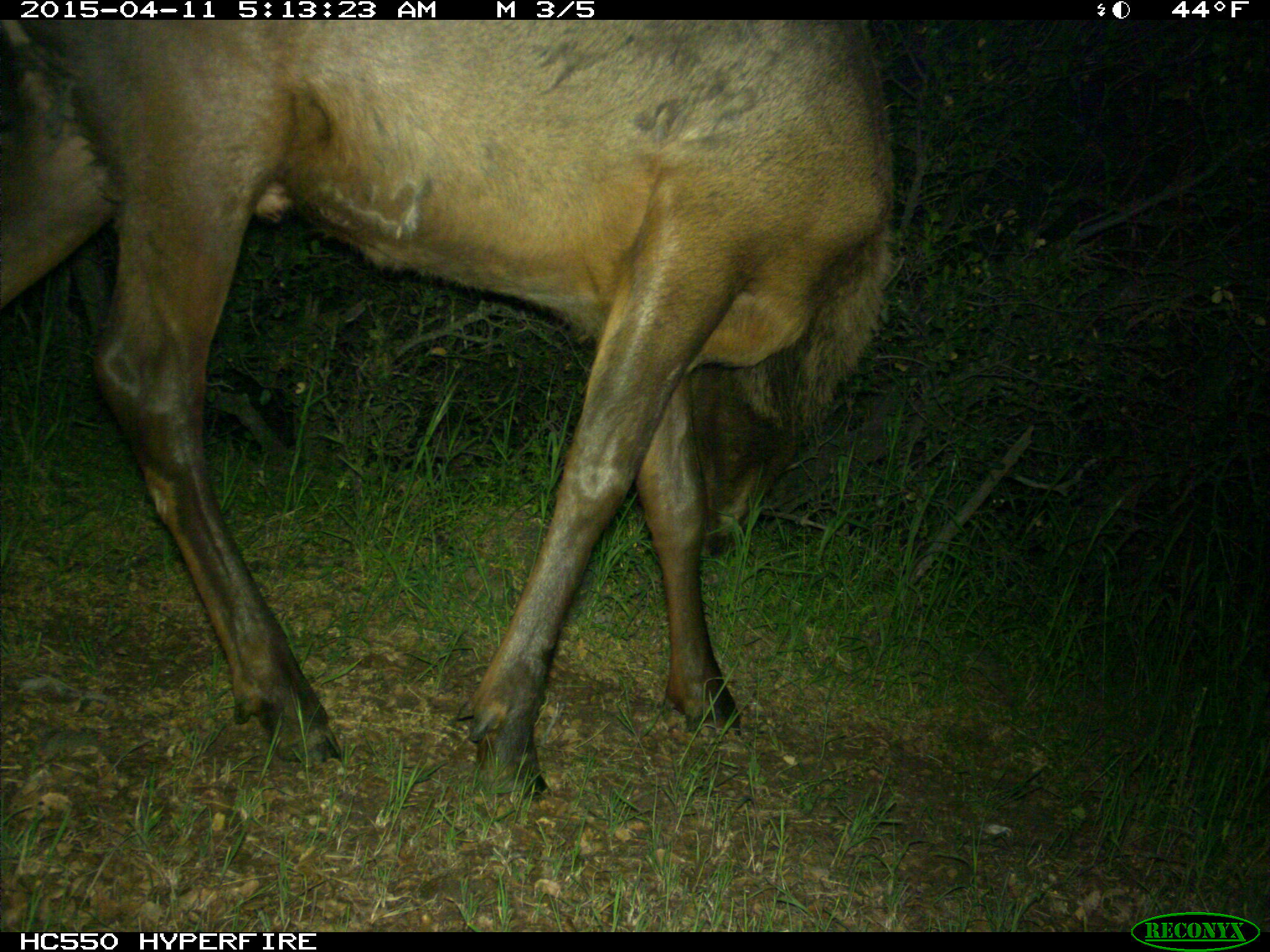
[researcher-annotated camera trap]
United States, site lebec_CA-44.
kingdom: Animalia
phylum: Chordata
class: Mammalia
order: Artiodactyla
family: Cervidae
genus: Cervus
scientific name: Cervus canadensis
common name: elk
Cervus canadensis (elk).